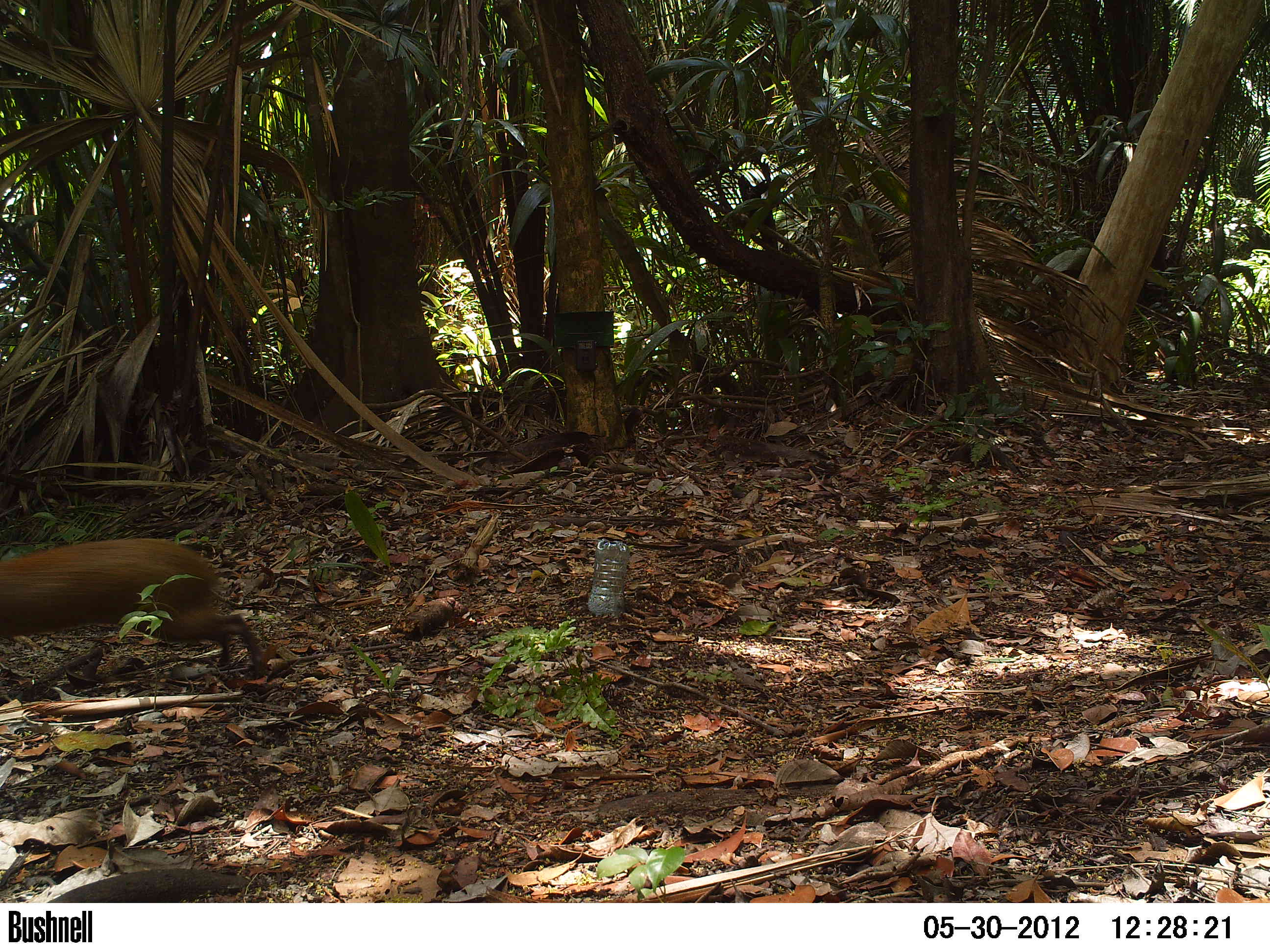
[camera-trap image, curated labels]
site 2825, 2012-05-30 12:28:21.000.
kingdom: Animalia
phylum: Chordata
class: Mammalia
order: Rodentia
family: Dasyproctidae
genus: Dasyprocta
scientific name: Dasyprocta punctata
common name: central american agouti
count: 1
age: adult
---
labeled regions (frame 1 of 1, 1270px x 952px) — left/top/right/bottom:
dasyprocta punctata: 0/538/266/680